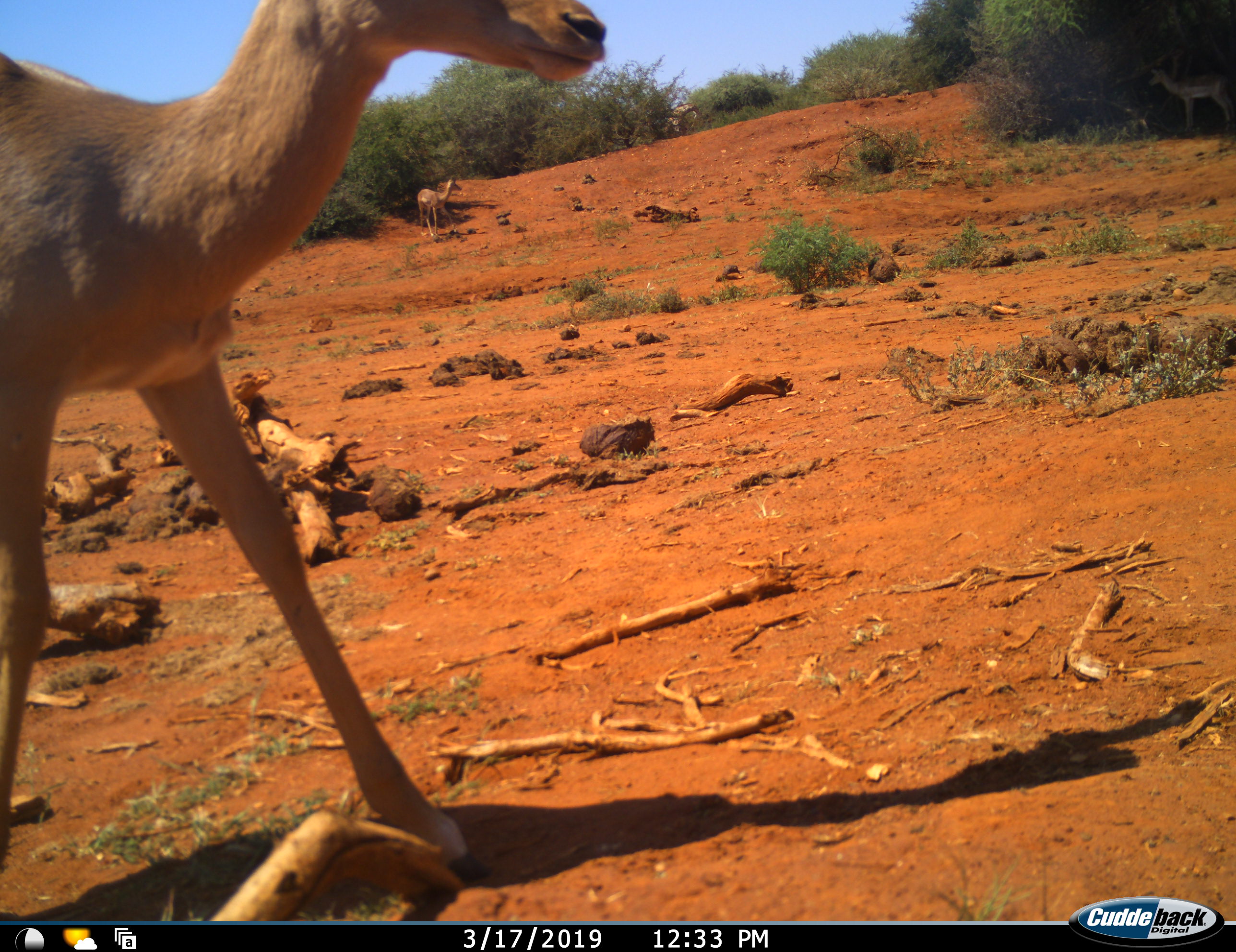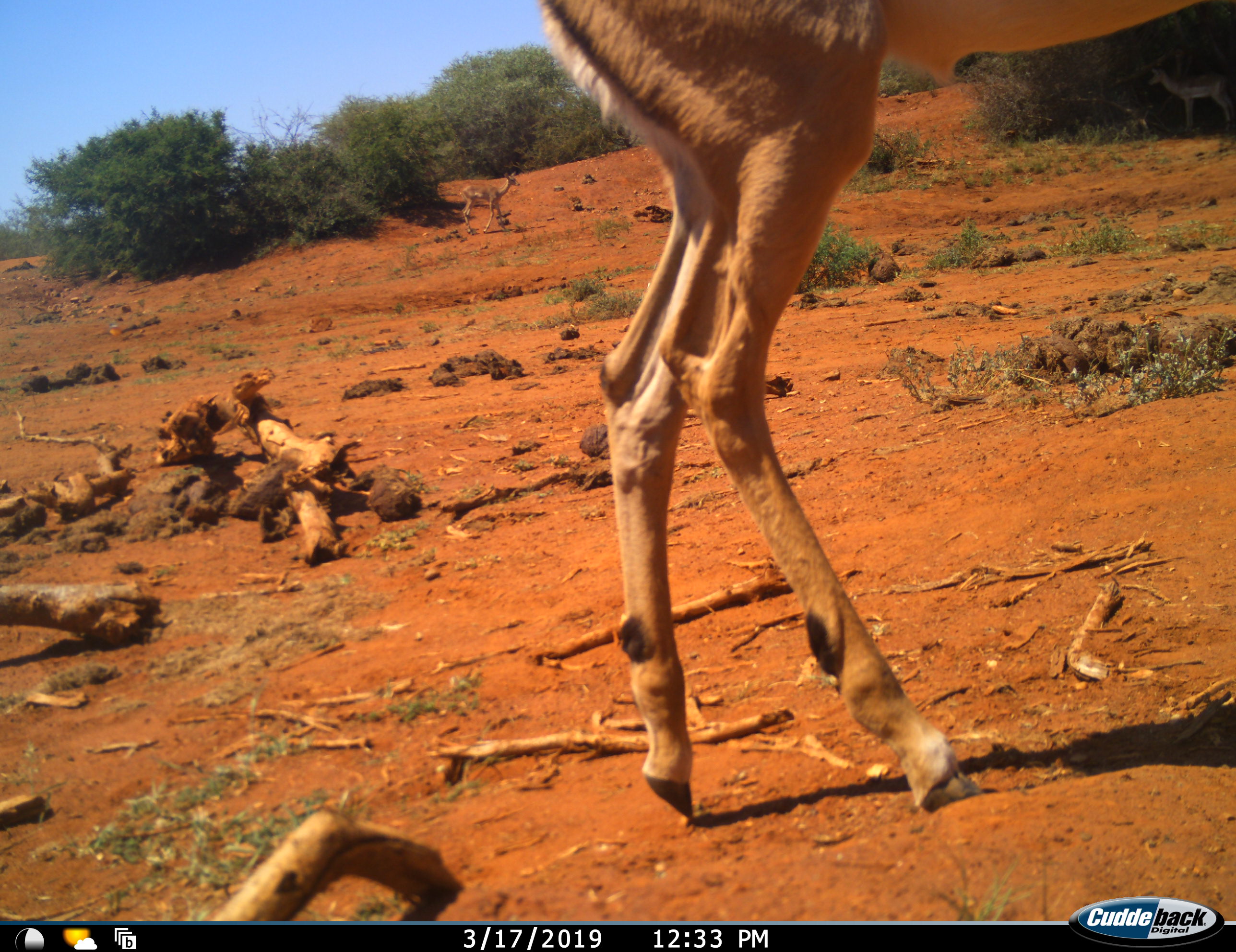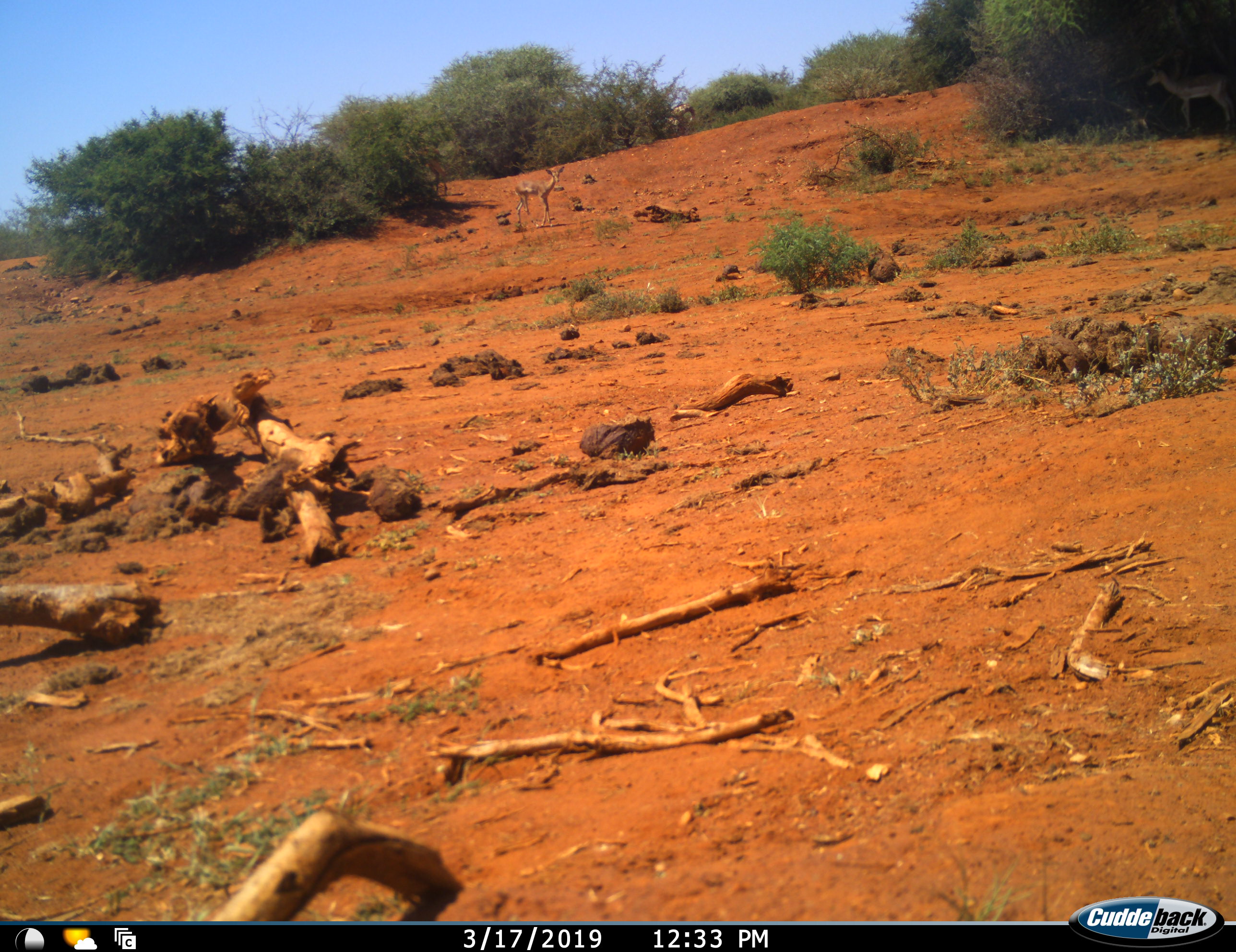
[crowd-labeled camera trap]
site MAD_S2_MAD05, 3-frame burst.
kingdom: Animalia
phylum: Chordata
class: Mammalia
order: Artiodactyla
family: Bovidae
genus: Aepyceros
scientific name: Aepyceros melampus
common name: impala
Impala (Aepyceros melampus), count 2. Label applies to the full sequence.